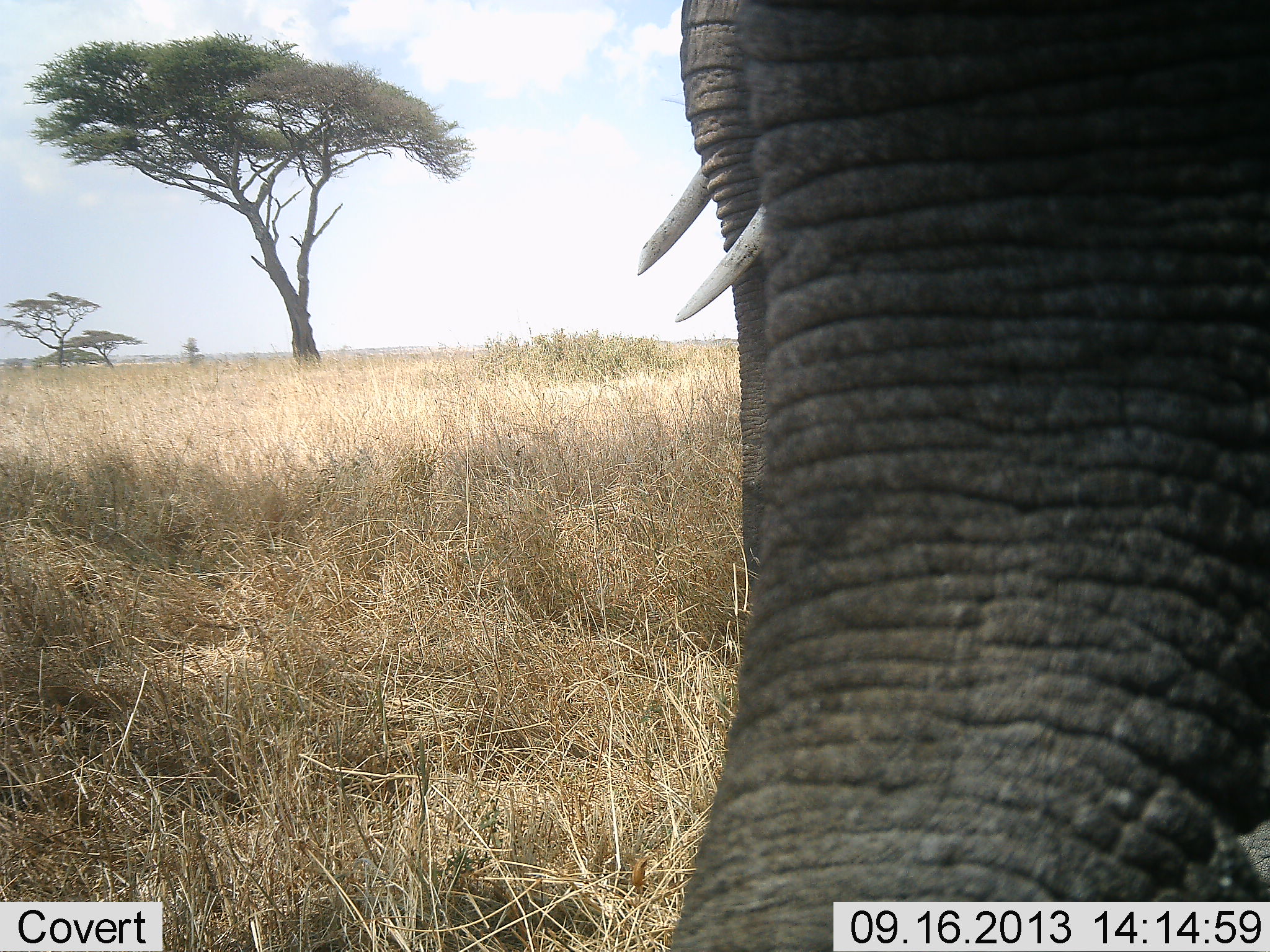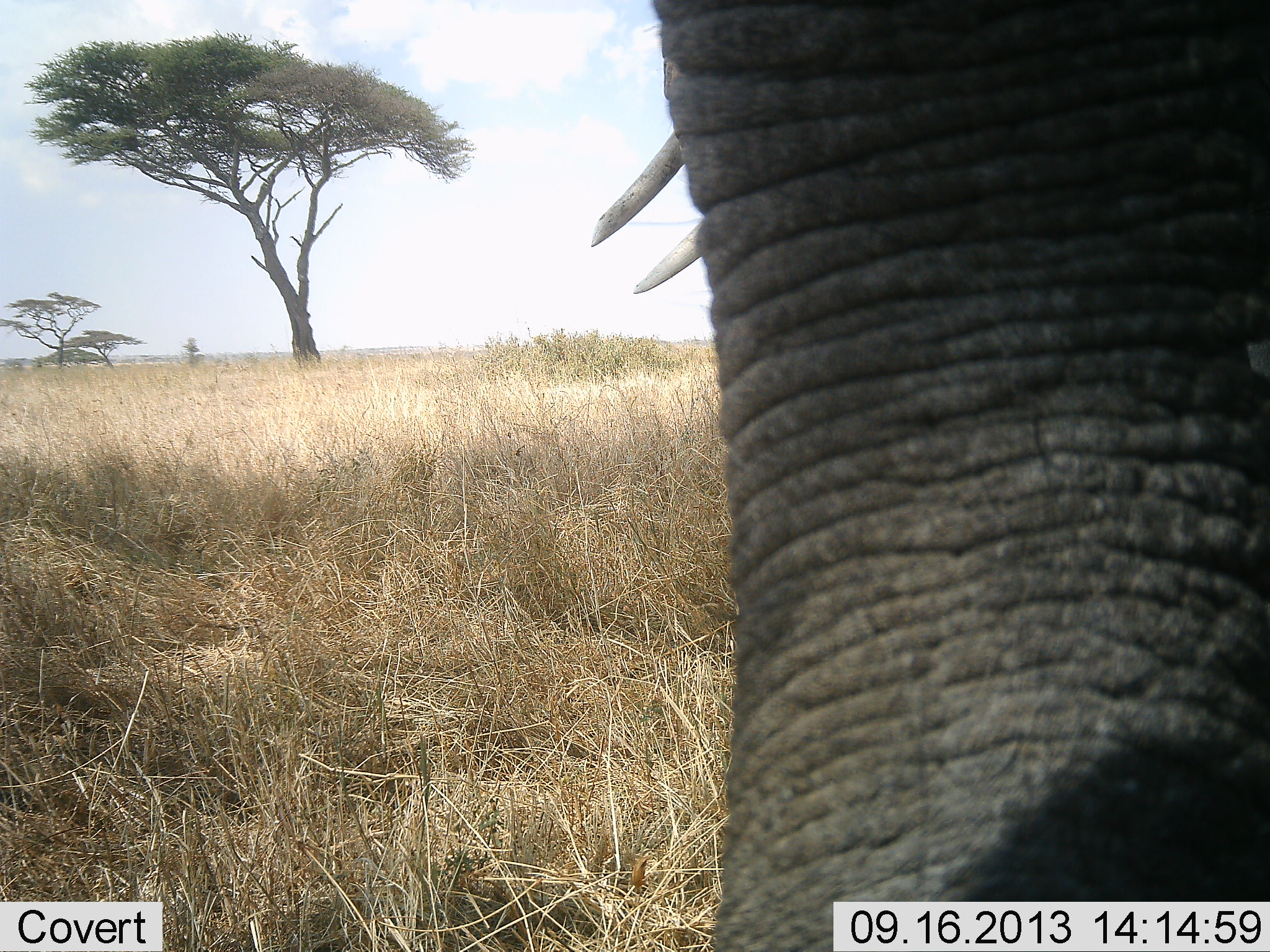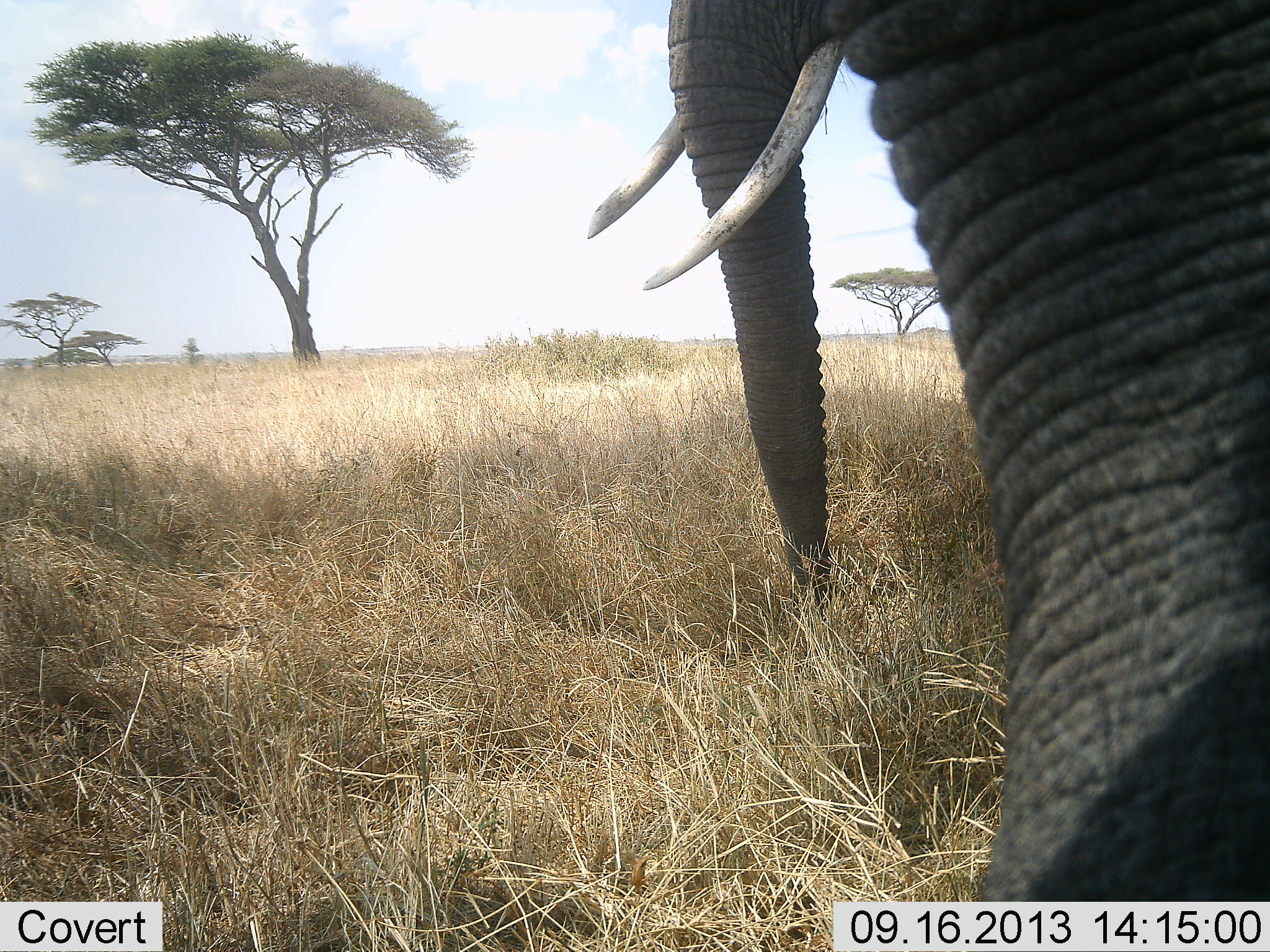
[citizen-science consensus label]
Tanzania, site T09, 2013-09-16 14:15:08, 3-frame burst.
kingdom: Animalia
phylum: Chordata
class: Mammalia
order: Proboscidea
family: Elephantidae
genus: Loxodonta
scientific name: Loxodonta africana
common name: african bush elephant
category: elephant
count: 1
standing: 69%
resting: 3%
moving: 25%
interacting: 3%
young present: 0%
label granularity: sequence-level